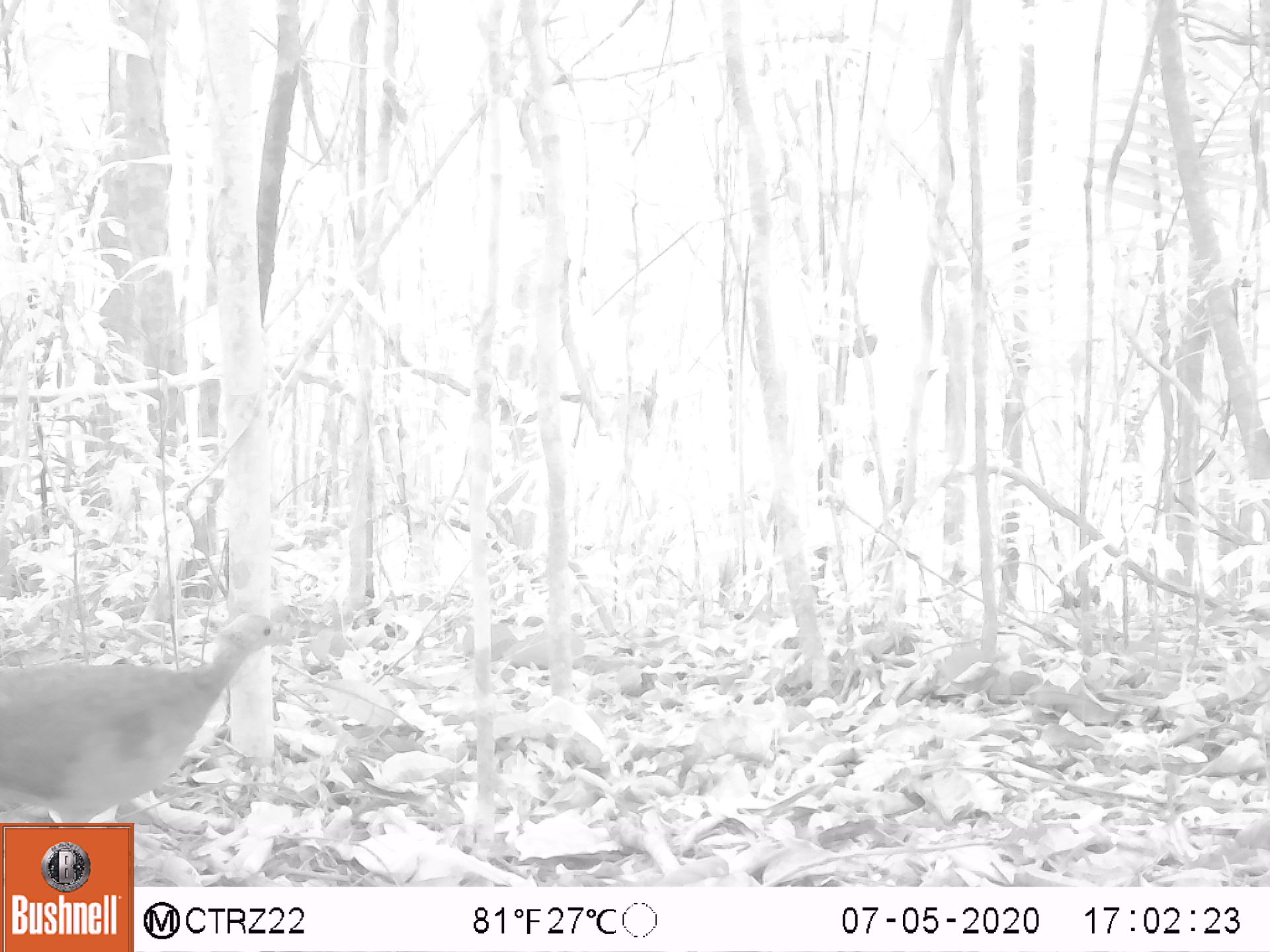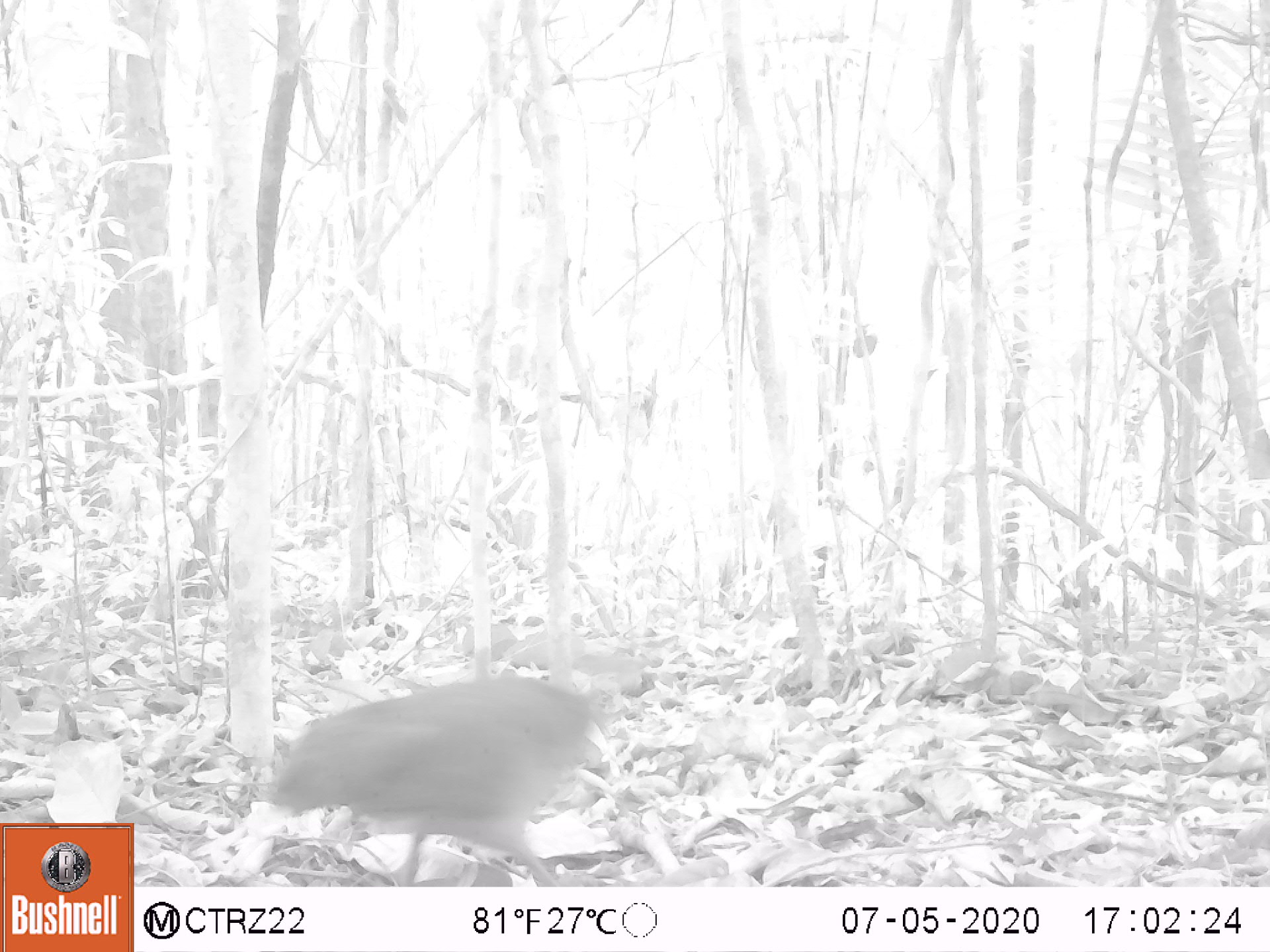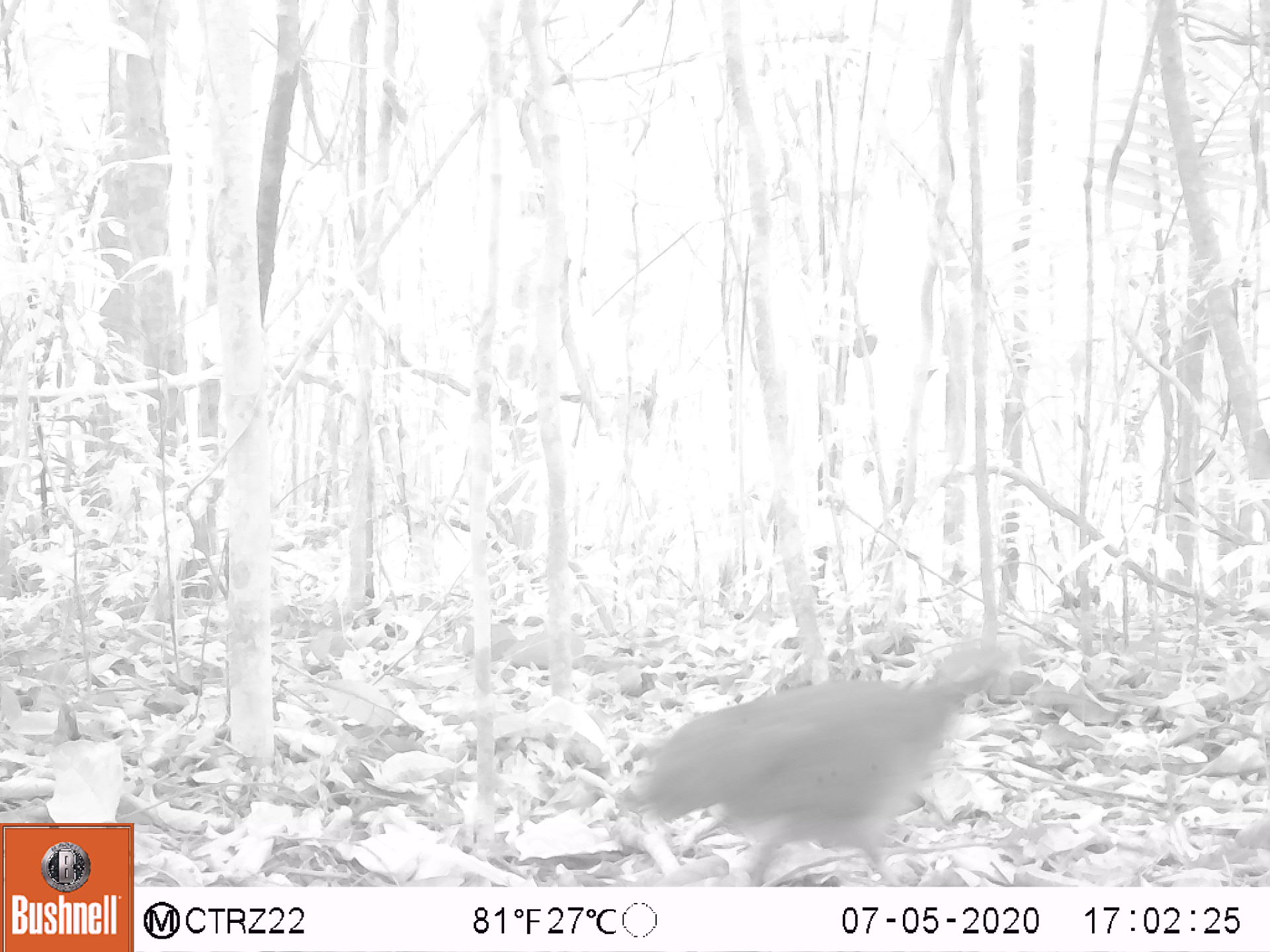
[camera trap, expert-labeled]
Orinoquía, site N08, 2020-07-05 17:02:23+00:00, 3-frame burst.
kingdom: Animalia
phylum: Chordata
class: Aves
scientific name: Aves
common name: bird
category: unknown bird